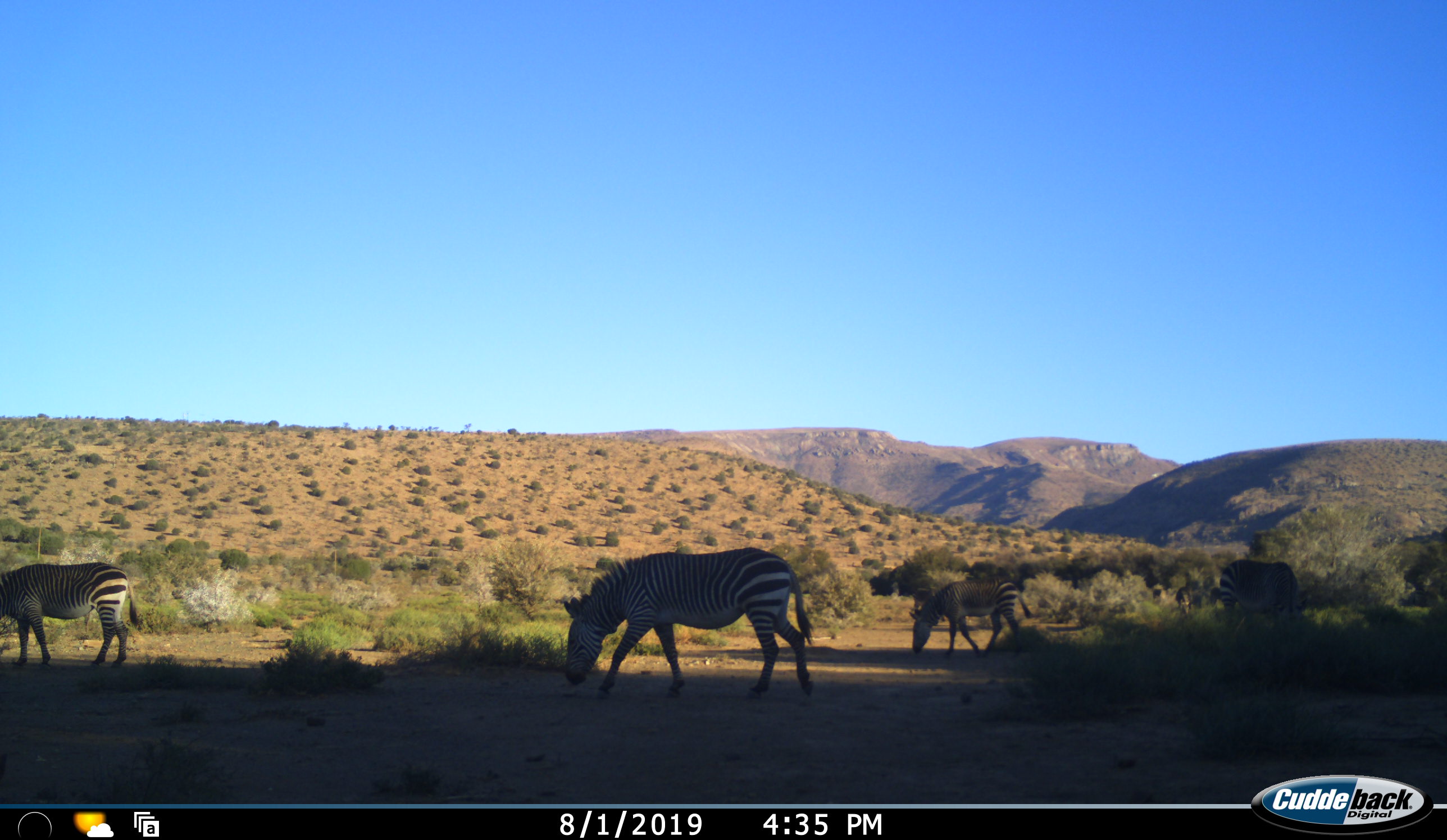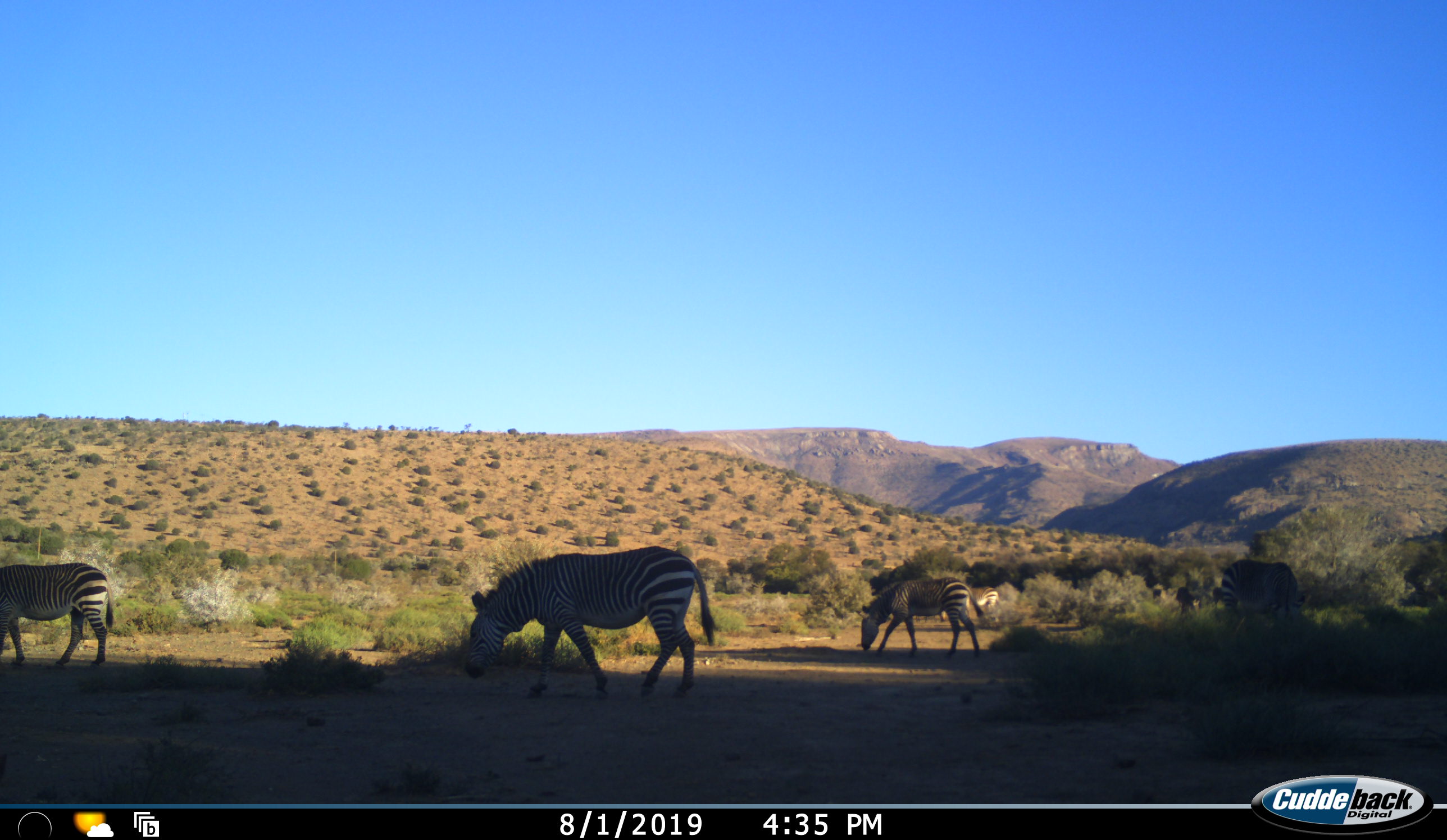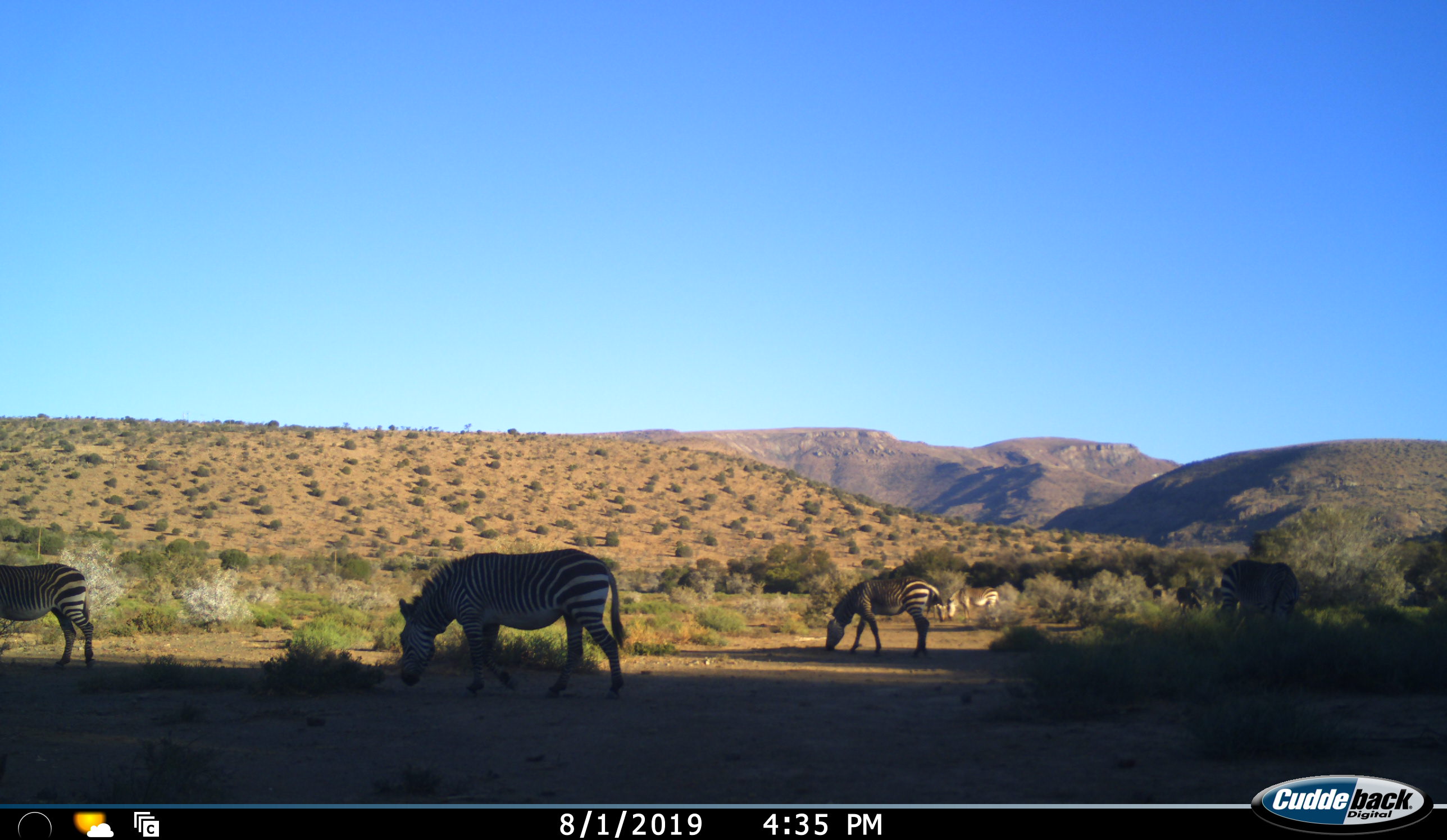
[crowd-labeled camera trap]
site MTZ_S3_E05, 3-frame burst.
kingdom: Animalia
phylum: Chordata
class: Mammalia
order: Perissodactyla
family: Equidae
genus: Equus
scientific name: Equus zebra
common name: mountain zebra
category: zebramountain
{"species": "zebramountain (mountain zebra) (Equus zebra)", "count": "6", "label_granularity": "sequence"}